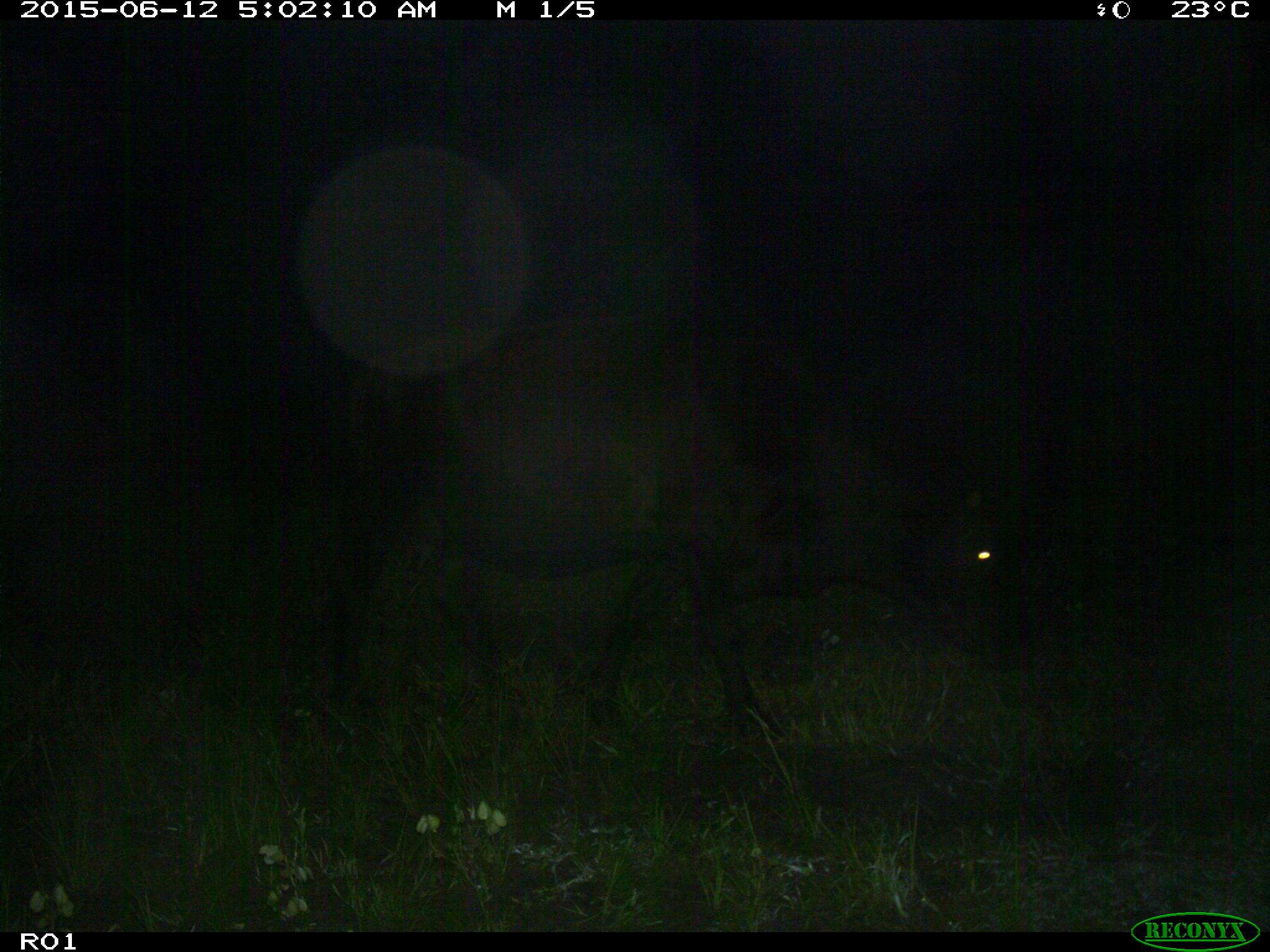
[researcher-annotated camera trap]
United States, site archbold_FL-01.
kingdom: Animalia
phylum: Chordata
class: Mammalia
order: Artiodactyla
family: Bovidae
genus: Bos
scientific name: Bos taurus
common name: domestic cow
Bos taurus (domestic cow).